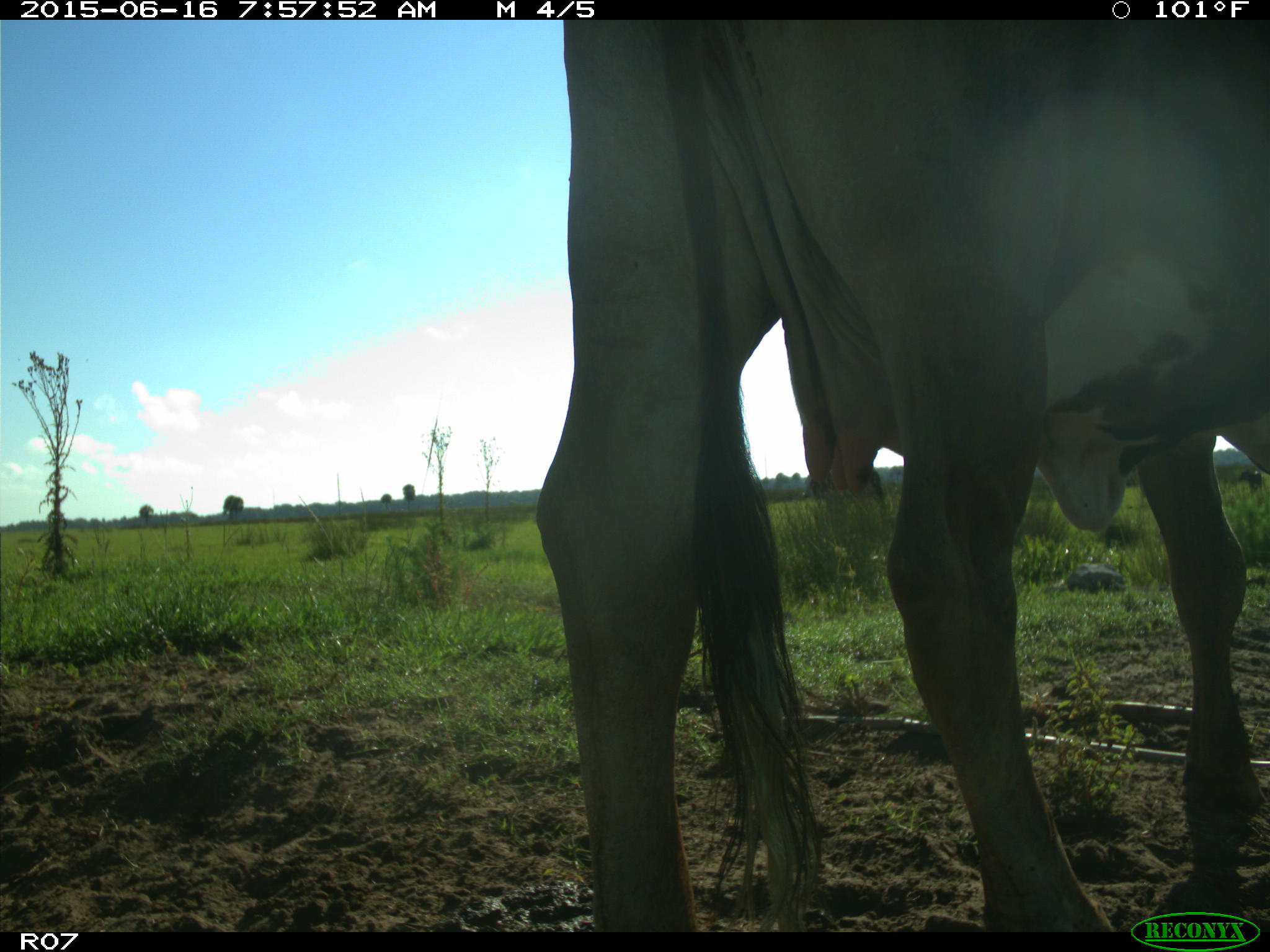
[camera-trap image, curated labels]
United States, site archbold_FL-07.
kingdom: Animalia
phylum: Chordata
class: Mammalia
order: Artiodactyla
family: Bovidae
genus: Bos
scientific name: Bos taurus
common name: domestic cow